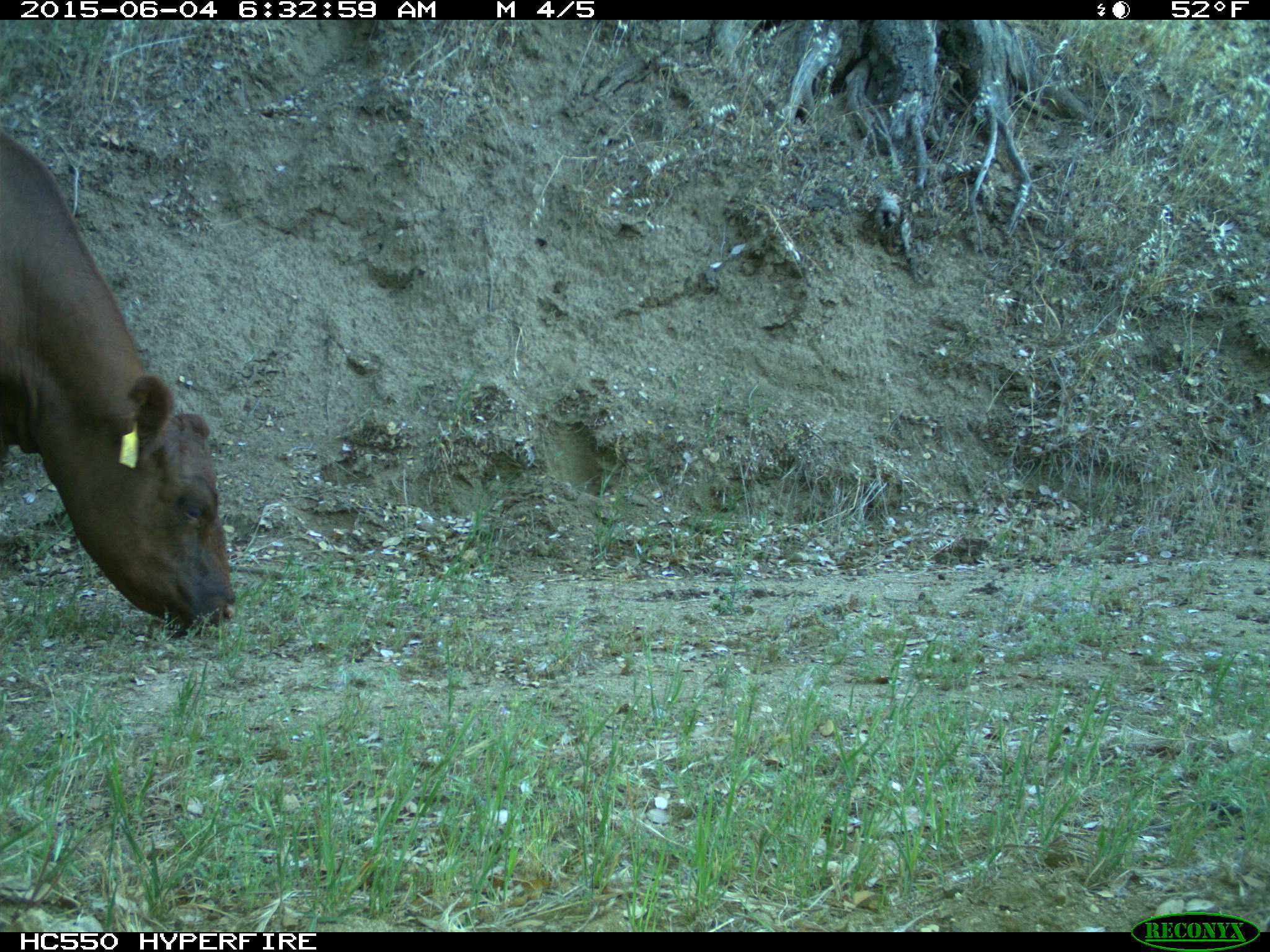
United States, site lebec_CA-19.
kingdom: Animalia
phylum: Chordata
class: Mammalia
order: Artiodactyla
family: Bovidae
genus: Bos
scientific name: Bos taurus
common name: domestic cow